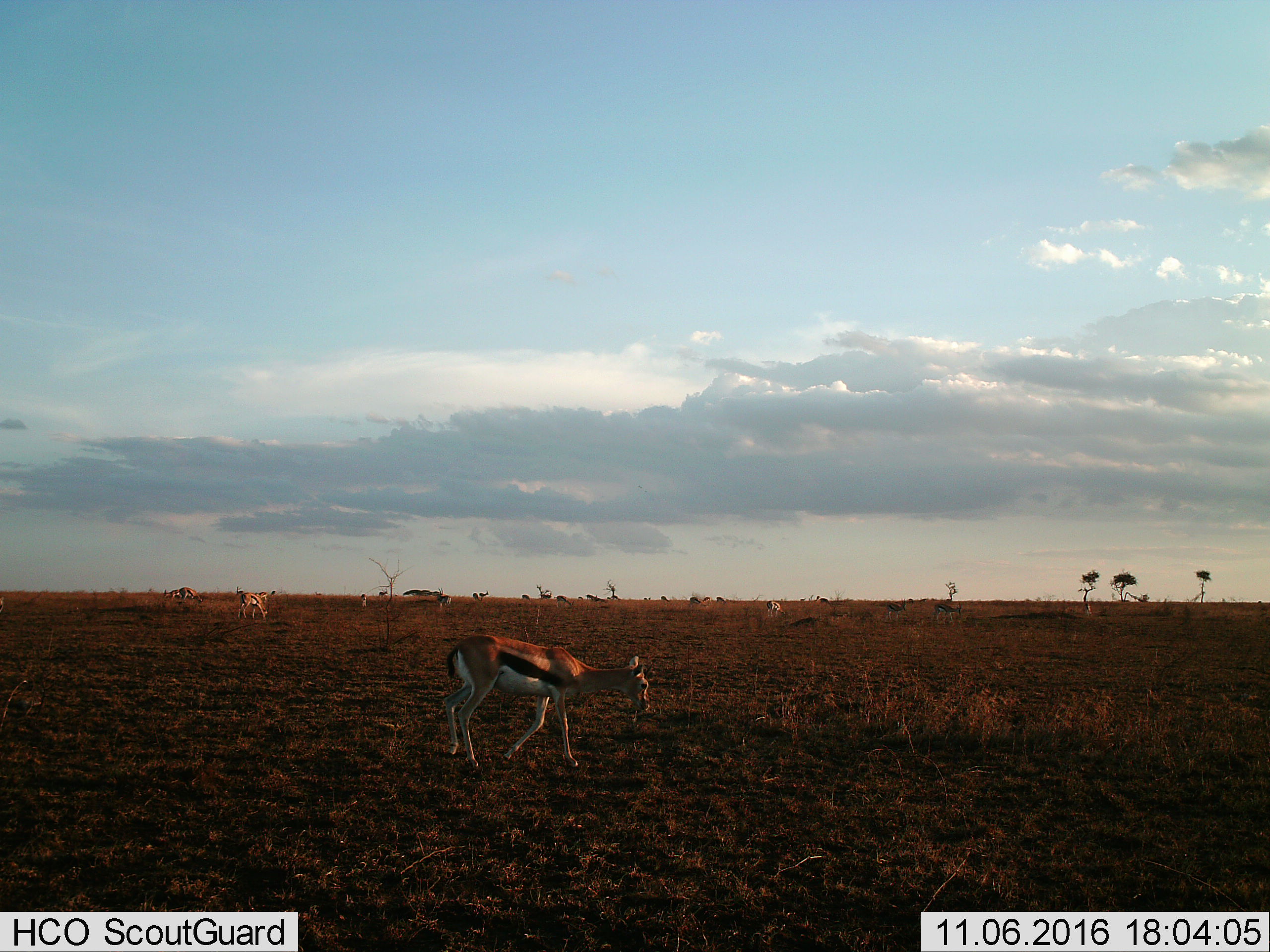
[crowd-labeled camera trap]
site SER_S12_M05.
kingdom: Animalia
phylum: Chordata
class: Mammalia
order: Artiodactyla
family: Bovidae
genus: Eudorcas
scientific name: Eudorcas thomsonii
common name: thomson's gazelle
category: gazellethomsons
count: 11-50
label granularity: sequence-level